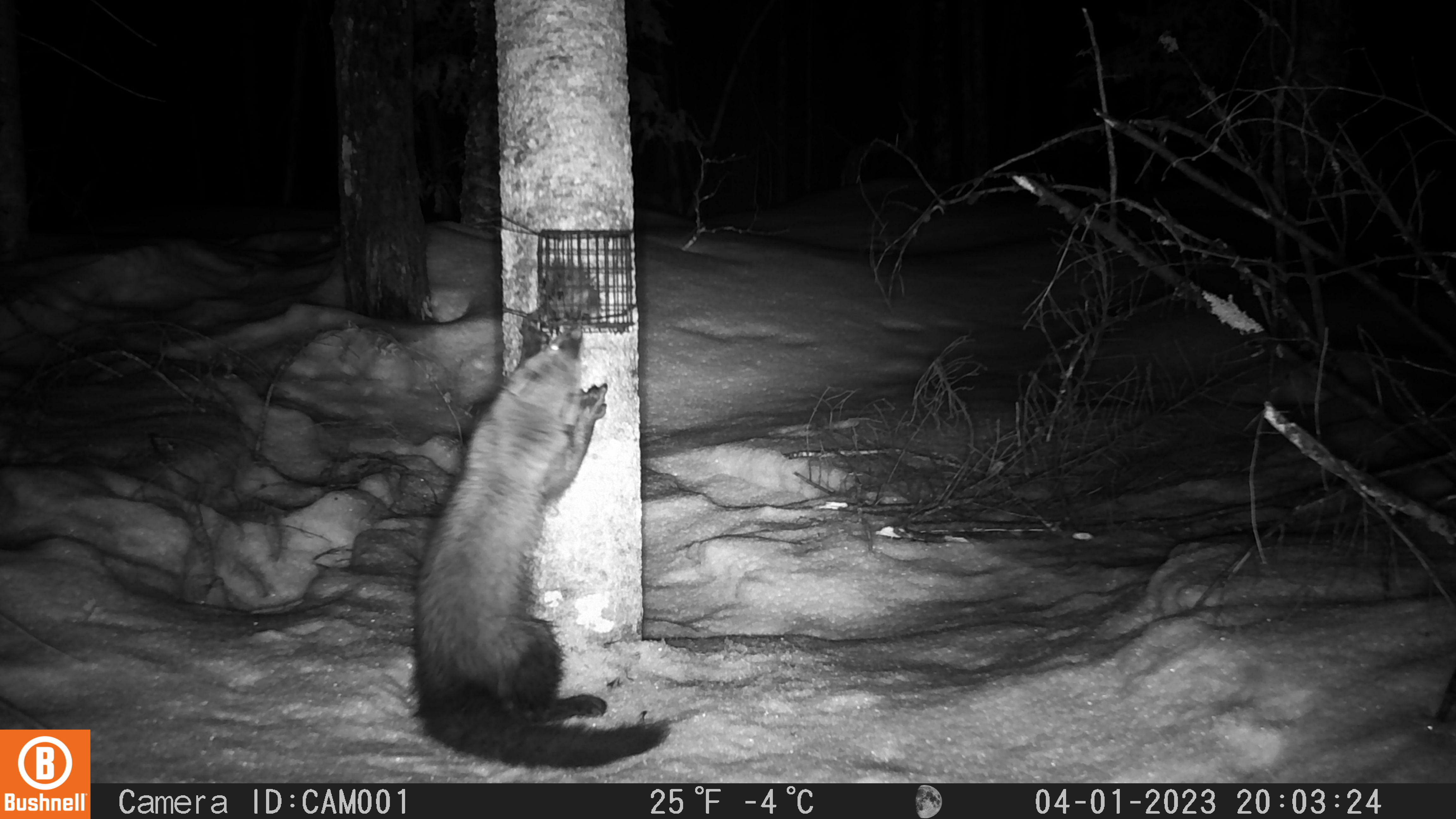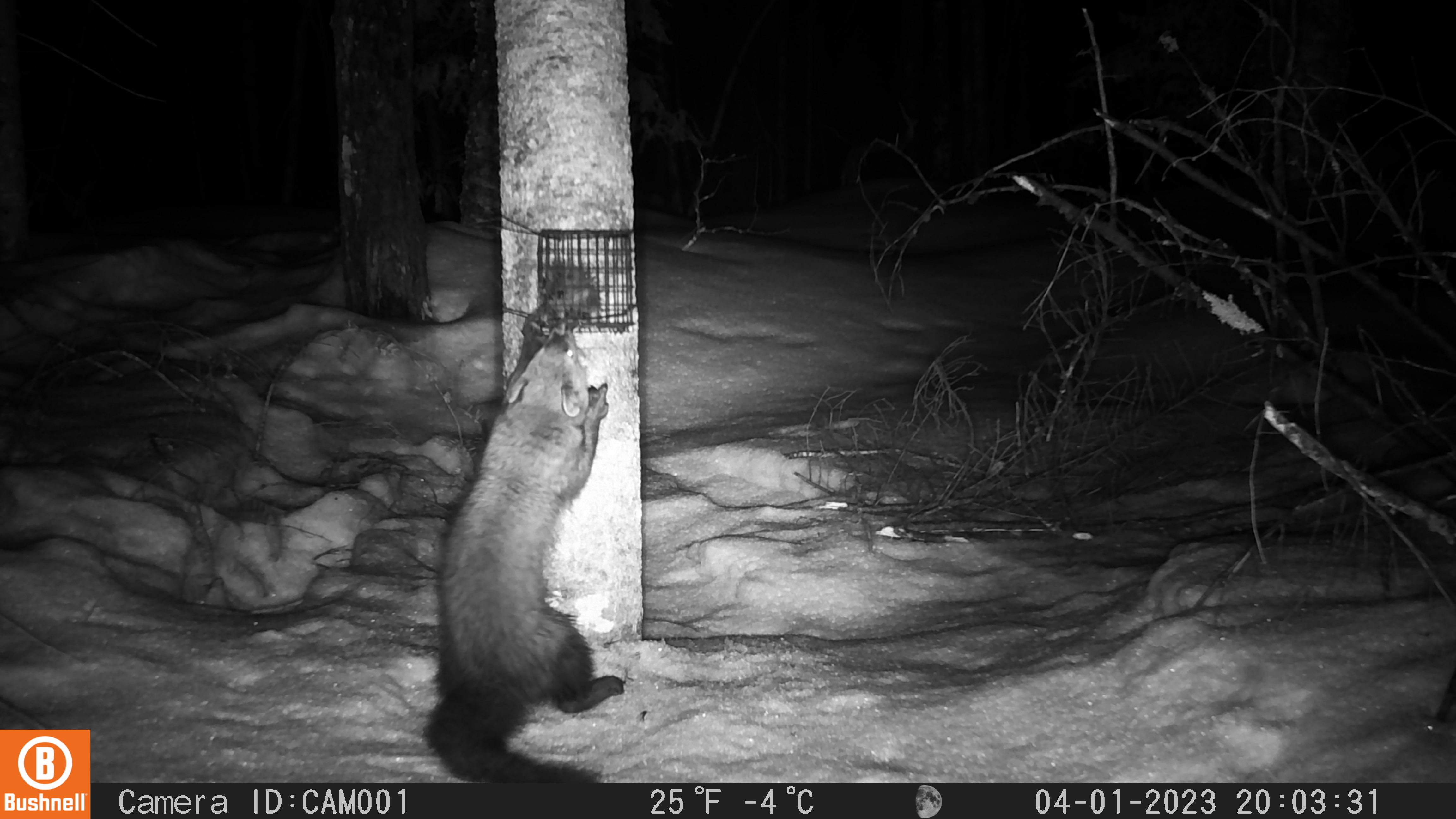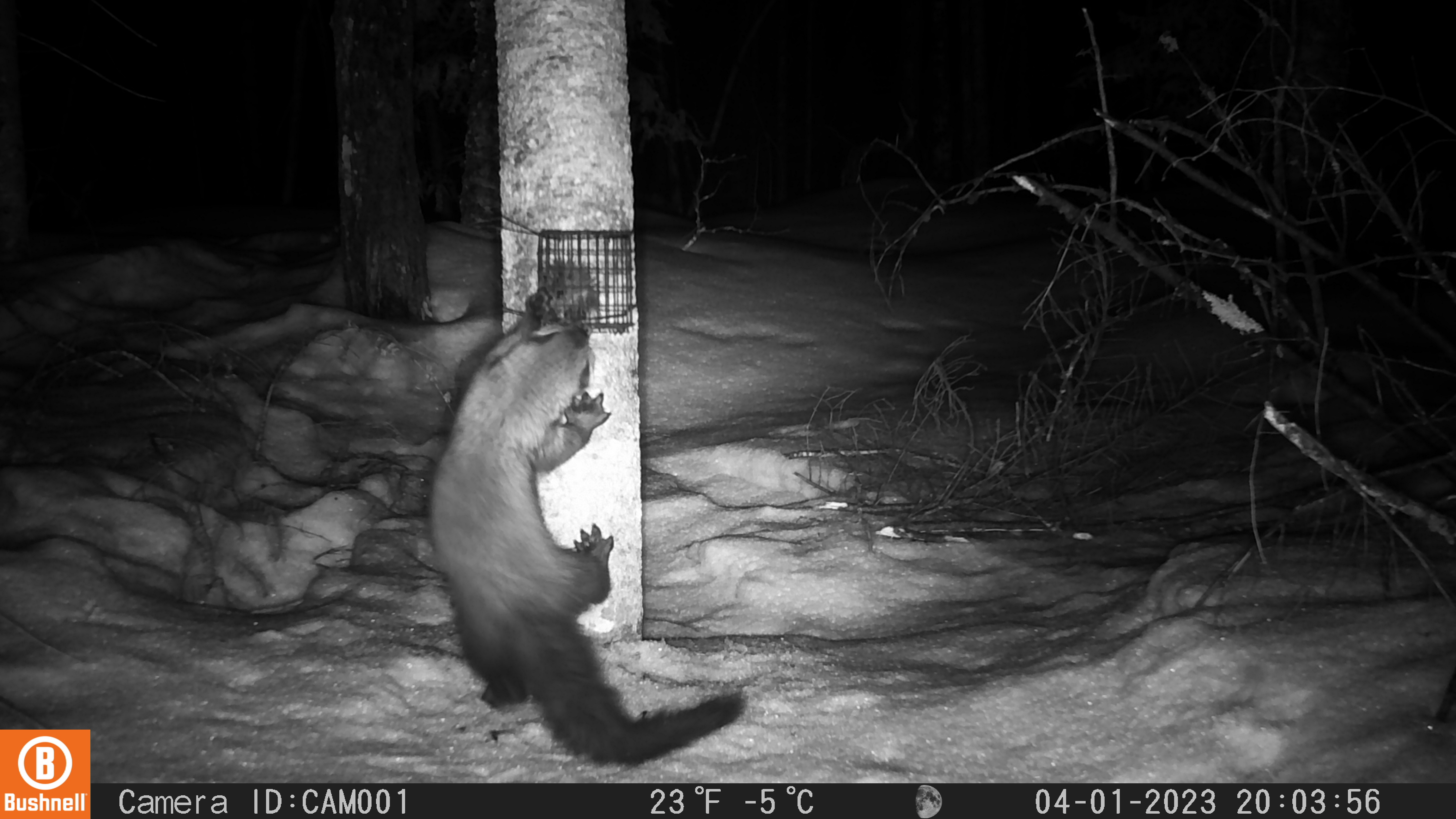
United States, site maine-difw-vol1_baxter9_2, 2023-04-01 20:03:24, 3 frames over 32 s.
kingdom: Animalia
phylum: Chordata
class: Mammalia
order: Carnivora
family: Mustelidae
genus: Pekania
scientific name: Pekania pennanti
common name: fisher